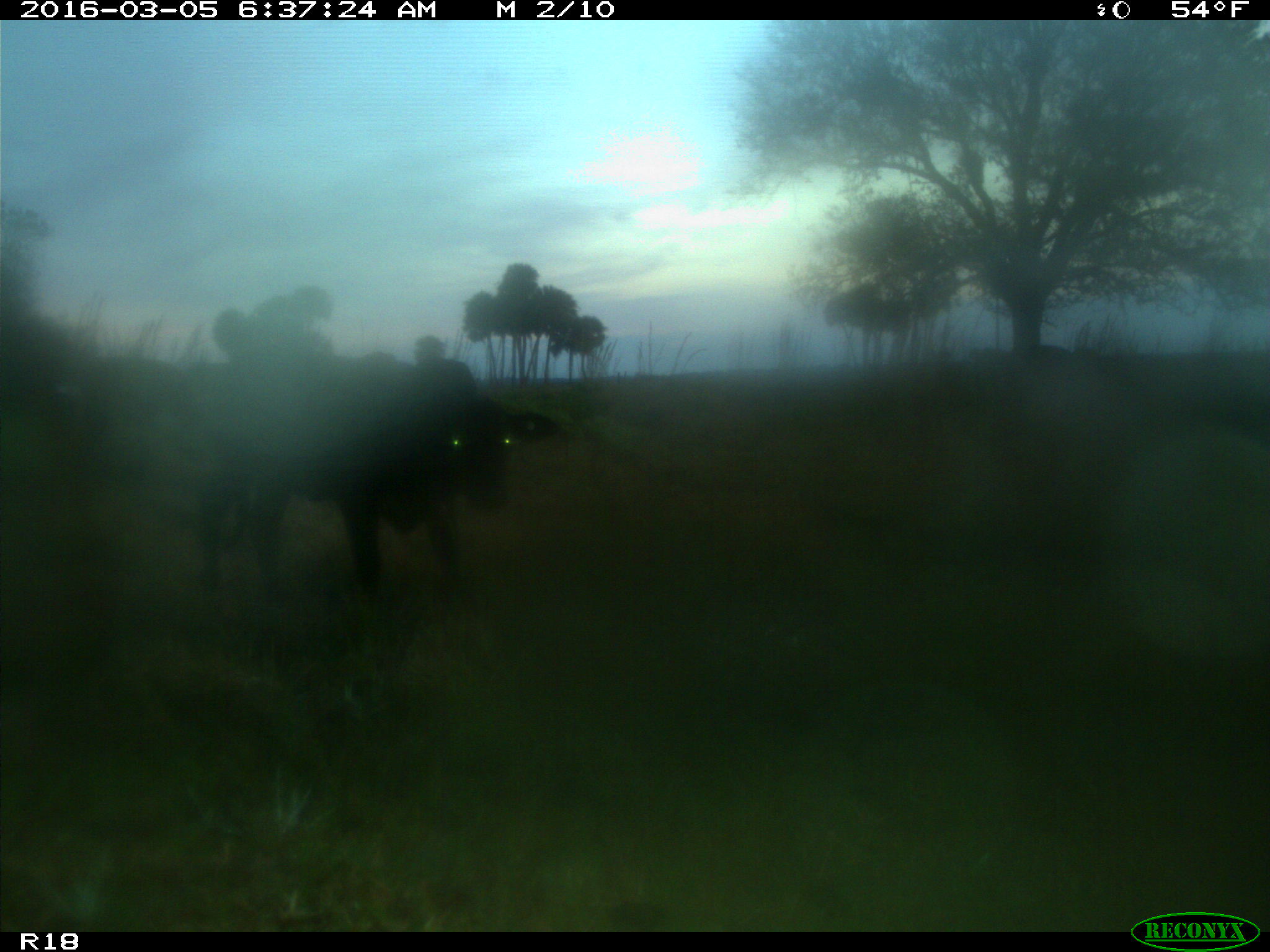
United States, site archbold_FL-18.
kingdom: Animalia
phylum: Chordata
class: Mammalia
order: Artiodactyla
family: Bovidae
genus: Bos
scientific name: Bos taurus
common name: domestic cow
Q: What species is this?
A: Bos taurus (domestic cow).